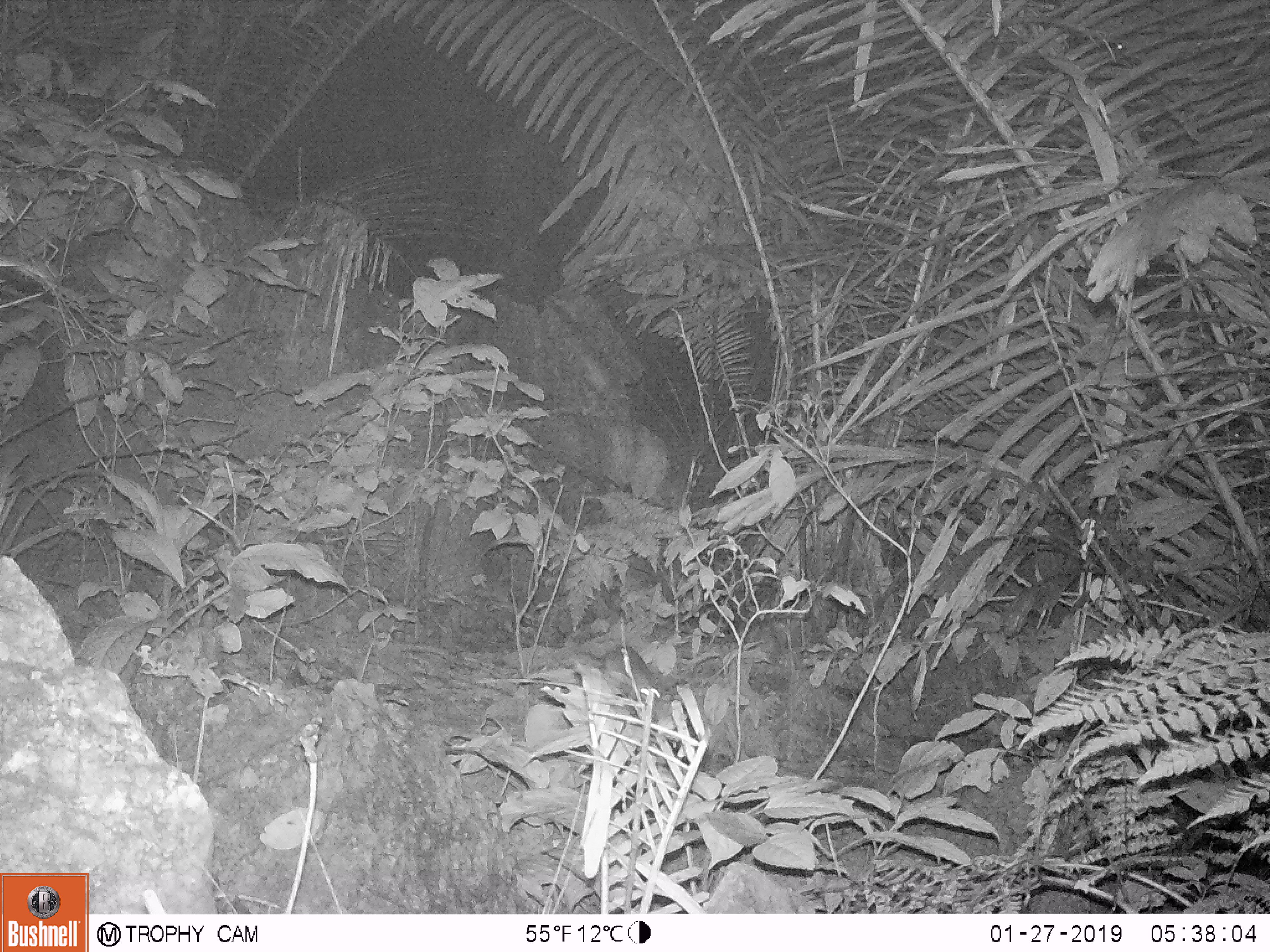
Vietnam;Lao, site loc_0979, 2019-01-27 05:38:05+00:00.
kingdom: Animalia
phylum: Chordata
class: Mammalia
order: Rodentia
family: Muridae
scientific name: Muridae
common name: old-world mice and rats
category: unidentified murid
Unidentified murid (old-world mice and rats) (Muridae). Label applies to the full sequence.